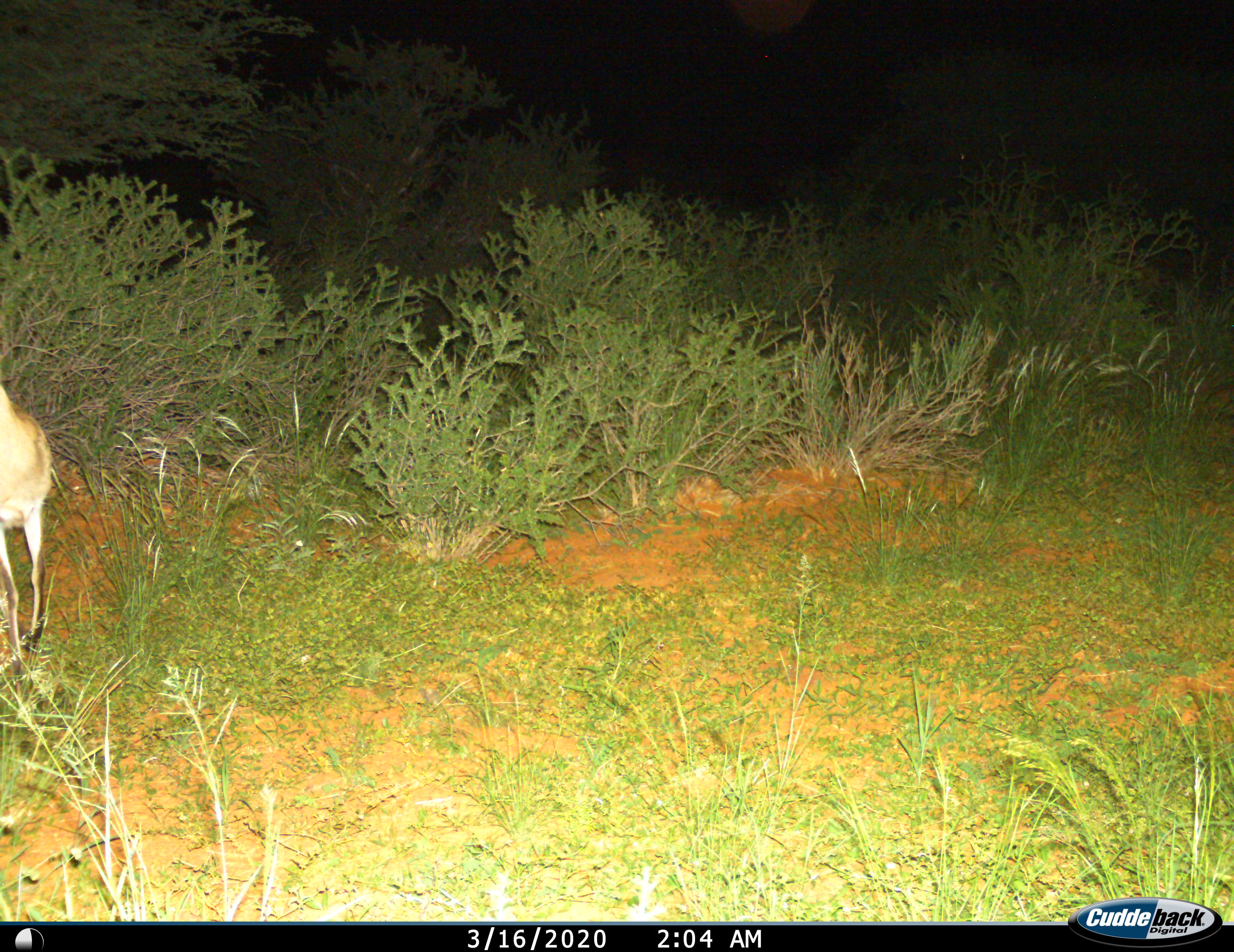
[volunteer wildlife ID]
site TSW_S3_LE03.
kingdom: Animalia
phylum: Chordata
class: Mammalia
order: Artiodactyla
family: Bovidae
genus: Sylvicapra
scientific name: Sylvicapra grimmia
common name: common duiker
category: duikercommongrey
Duikercommongrey (common duiker) (Sylvicapra grimmia), count 1. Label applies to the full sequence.